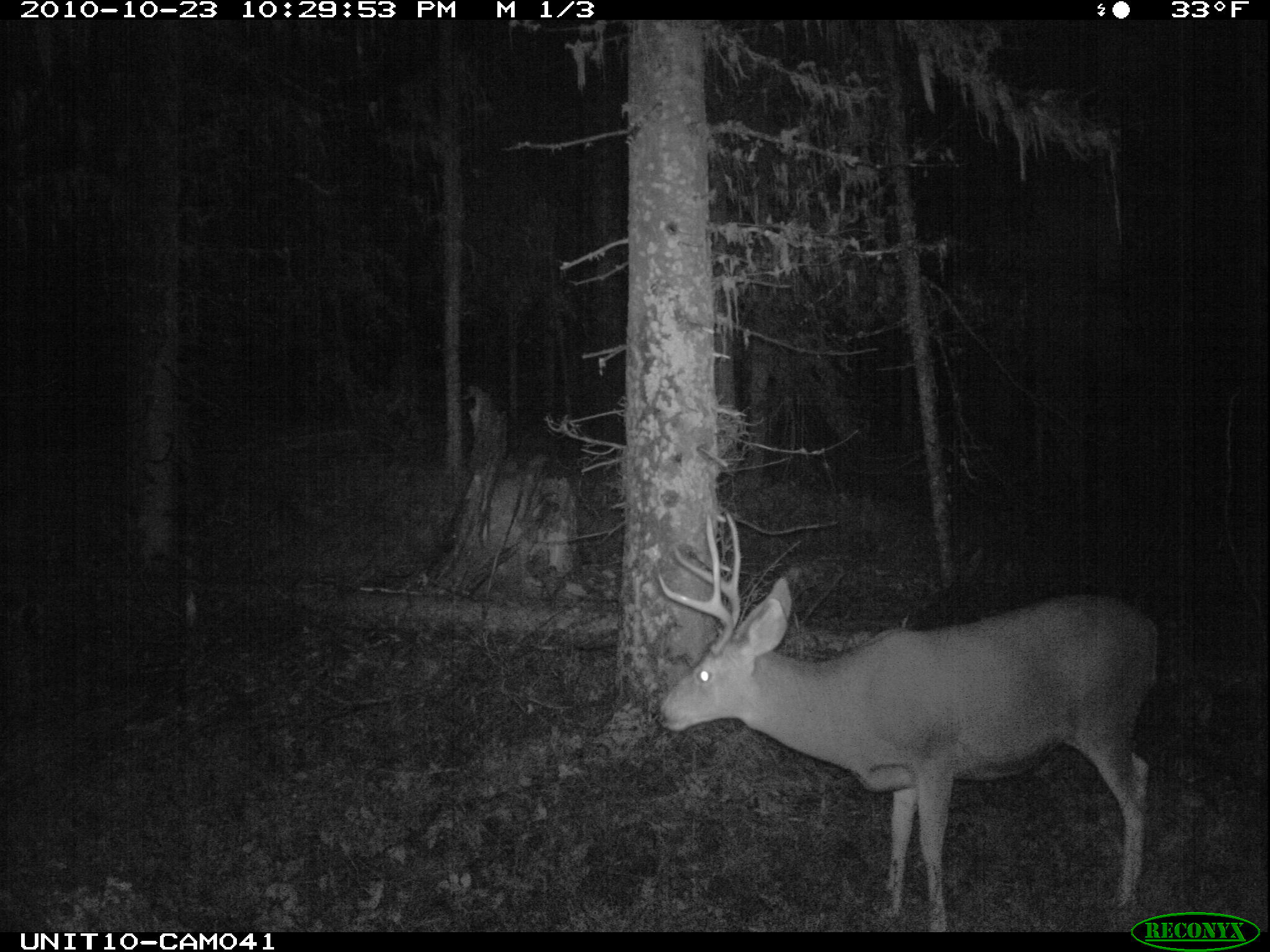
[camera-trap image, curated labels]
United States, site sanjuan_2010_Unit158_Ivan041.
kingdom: Animalia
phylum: Chordata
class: Mammalia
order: Artiodactyla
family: Cervidae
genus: Odocoileus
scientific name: Odocoileus hemionus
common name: mule deer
Odocoileus hemionus (mule deer).